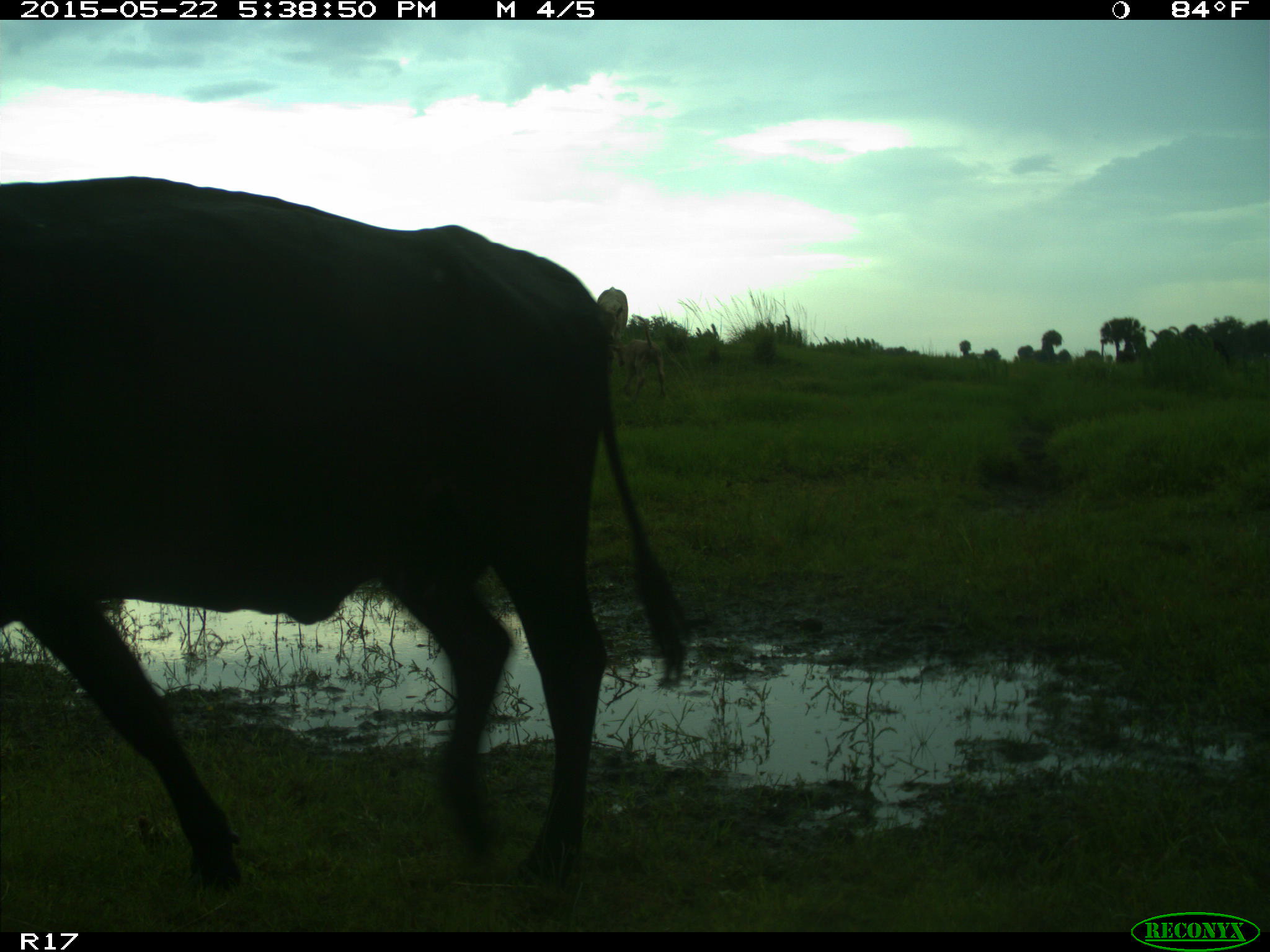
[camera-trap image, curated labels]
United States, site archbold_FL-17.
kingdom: Animalia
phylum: Chordata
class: Mammalia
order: Artiodactyla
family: Bovidae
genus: Bos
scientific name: Bos taurus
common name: domestic cow